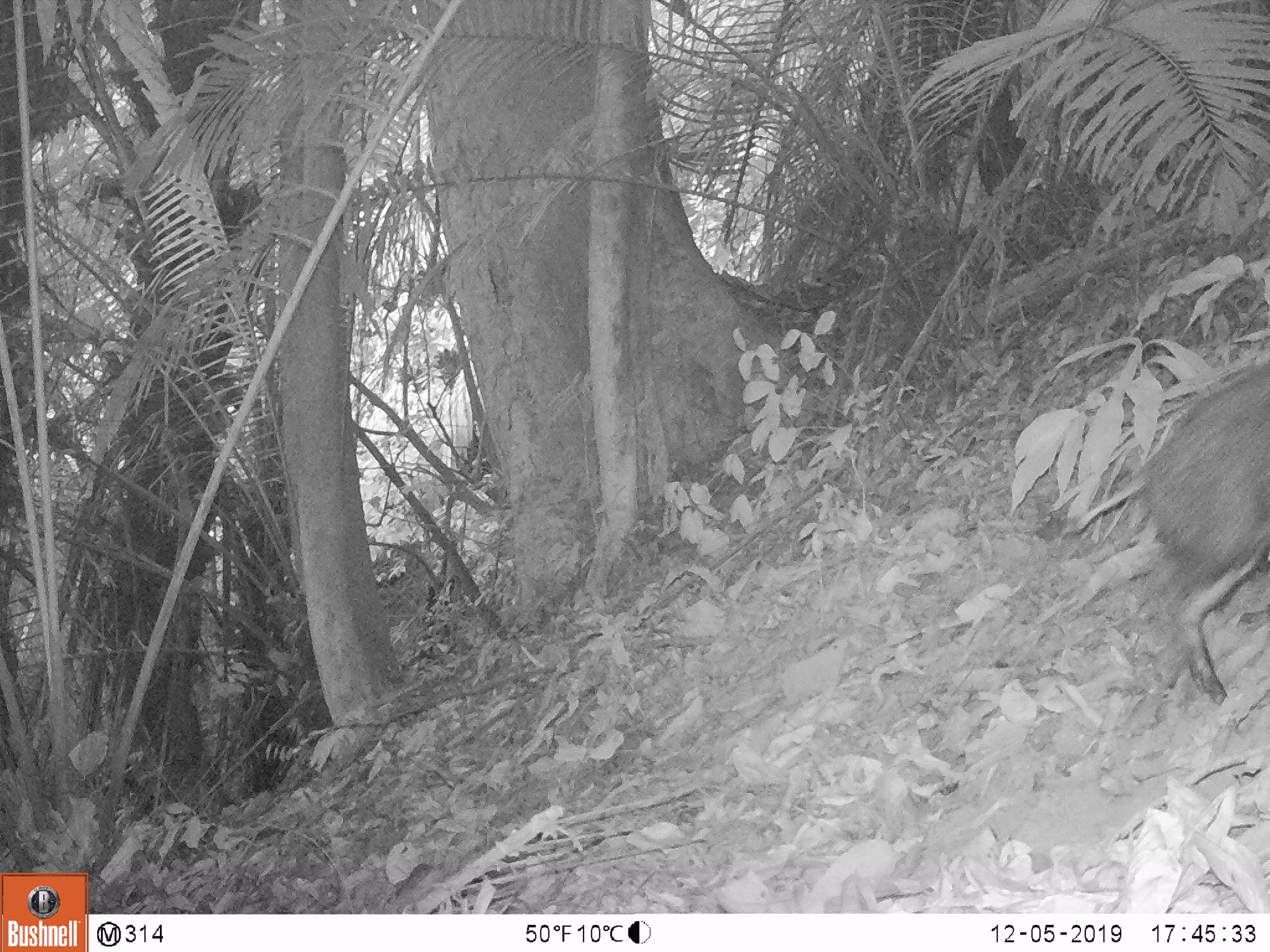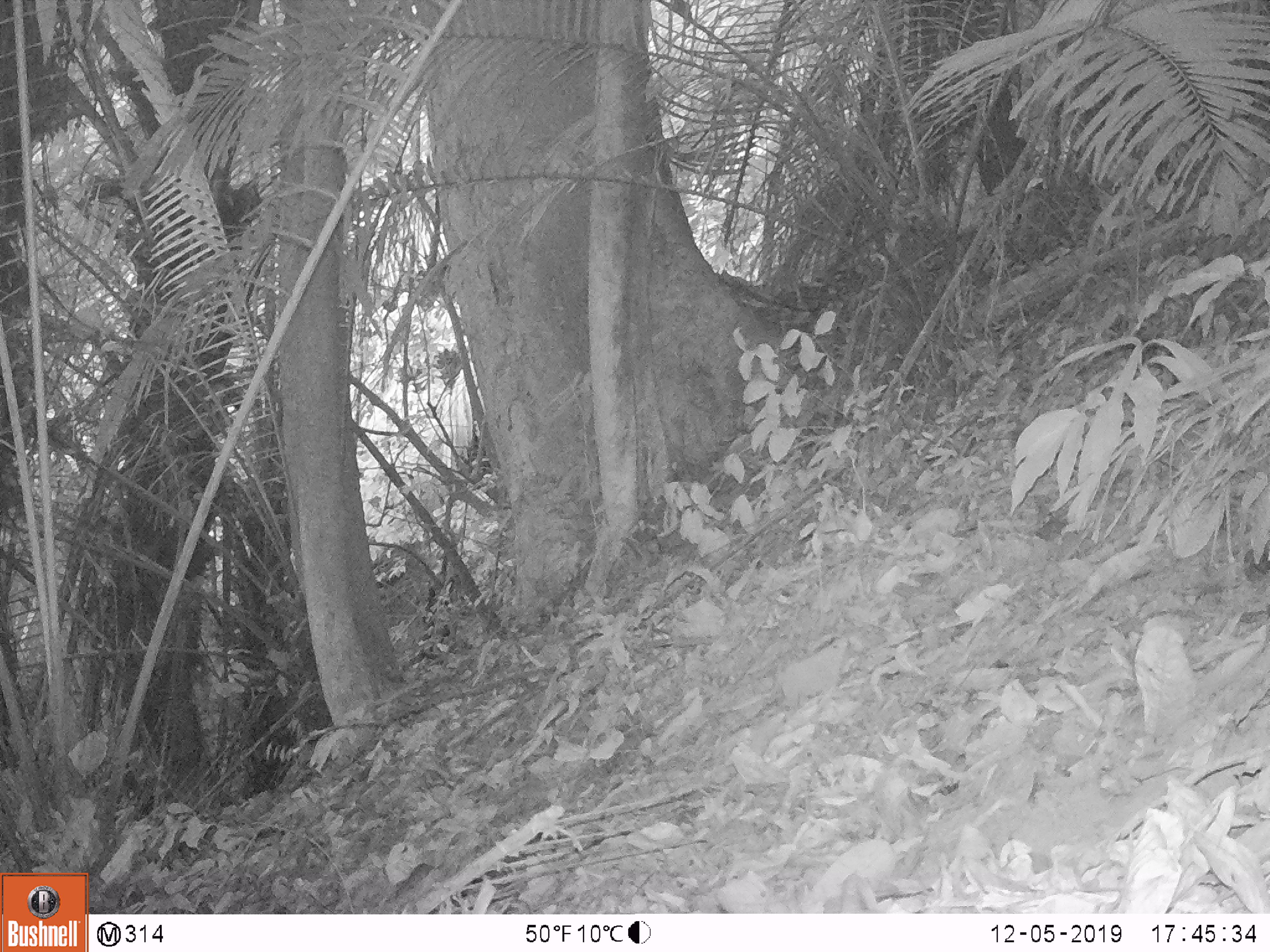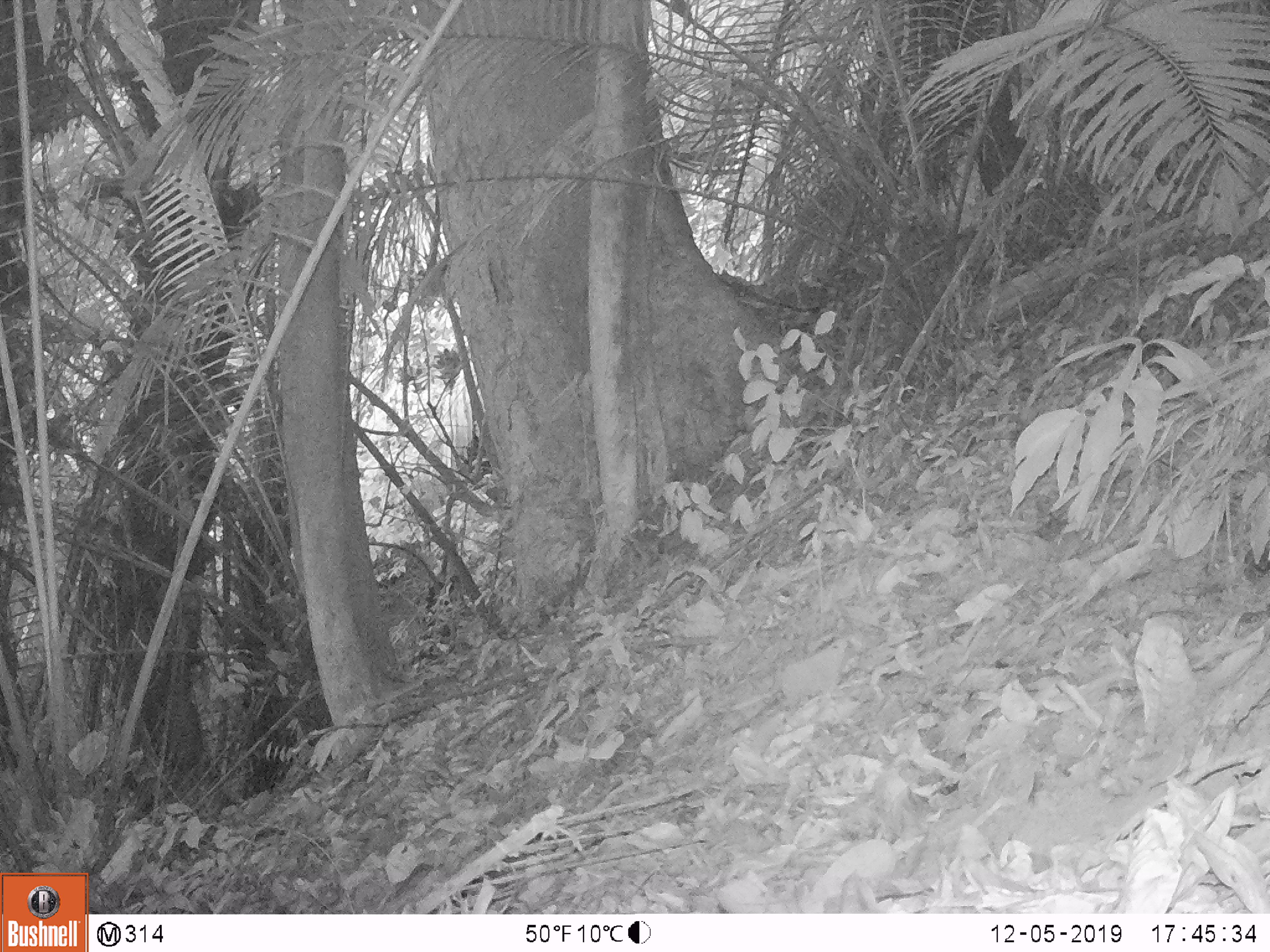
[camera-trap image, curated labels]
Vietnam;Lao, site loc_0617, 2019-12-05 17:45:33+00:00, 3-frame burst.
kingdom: Animalia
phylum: Chordata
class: Mammalia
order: Artiodactyla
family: Suidae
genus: Sus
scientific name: Sus scrofa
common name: eurasian wild pig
Eurasian wild pig (Sus scrofa). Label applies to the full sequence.